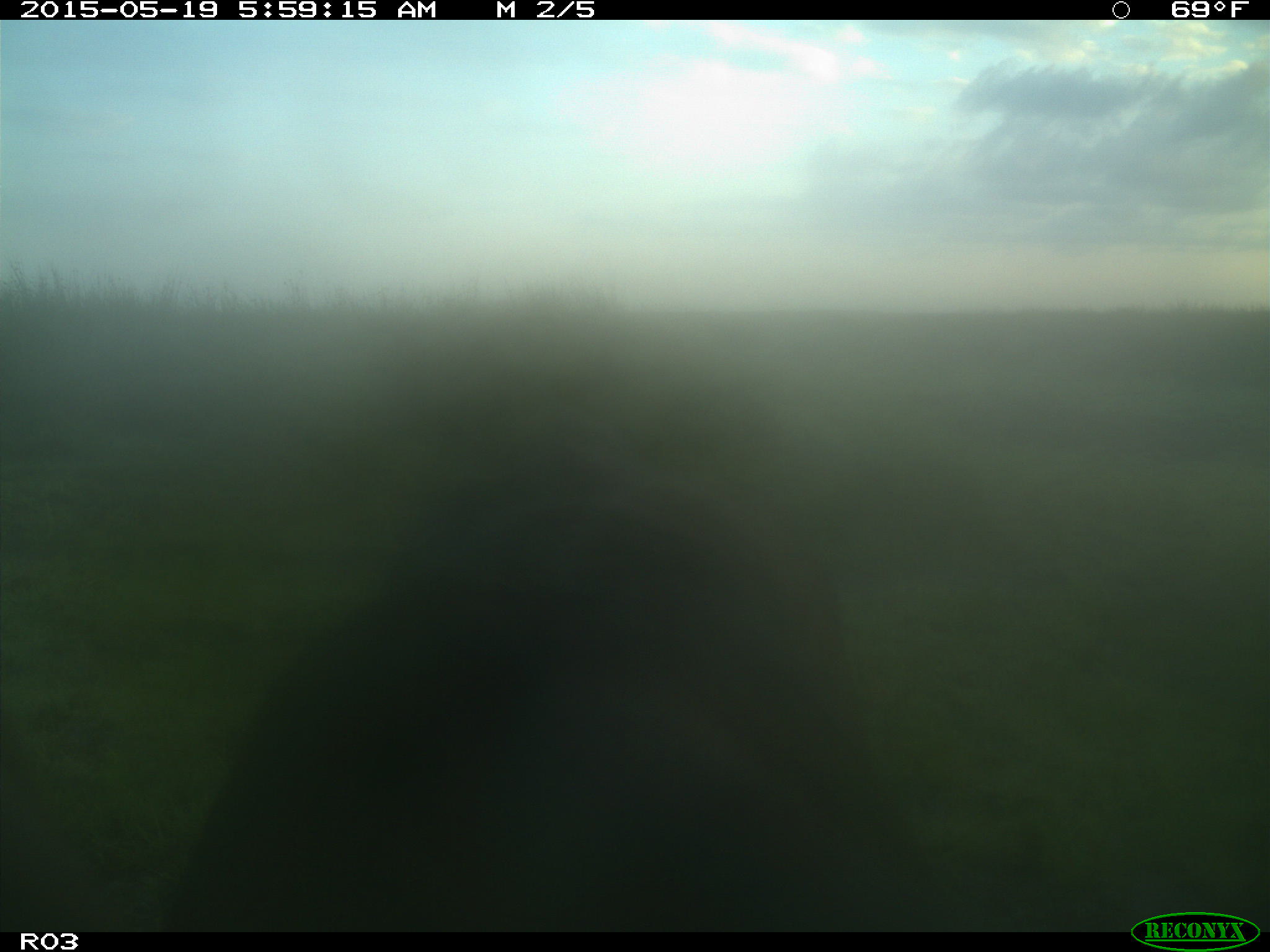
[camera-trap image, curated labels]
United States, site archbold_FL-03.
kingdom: Animalia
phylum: Chordata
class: Mammalia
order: Artiodactyla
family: Bovidae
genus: Bos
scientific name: Bos taurus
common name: domestic cow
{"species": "Bos taurus (domestic cow)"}